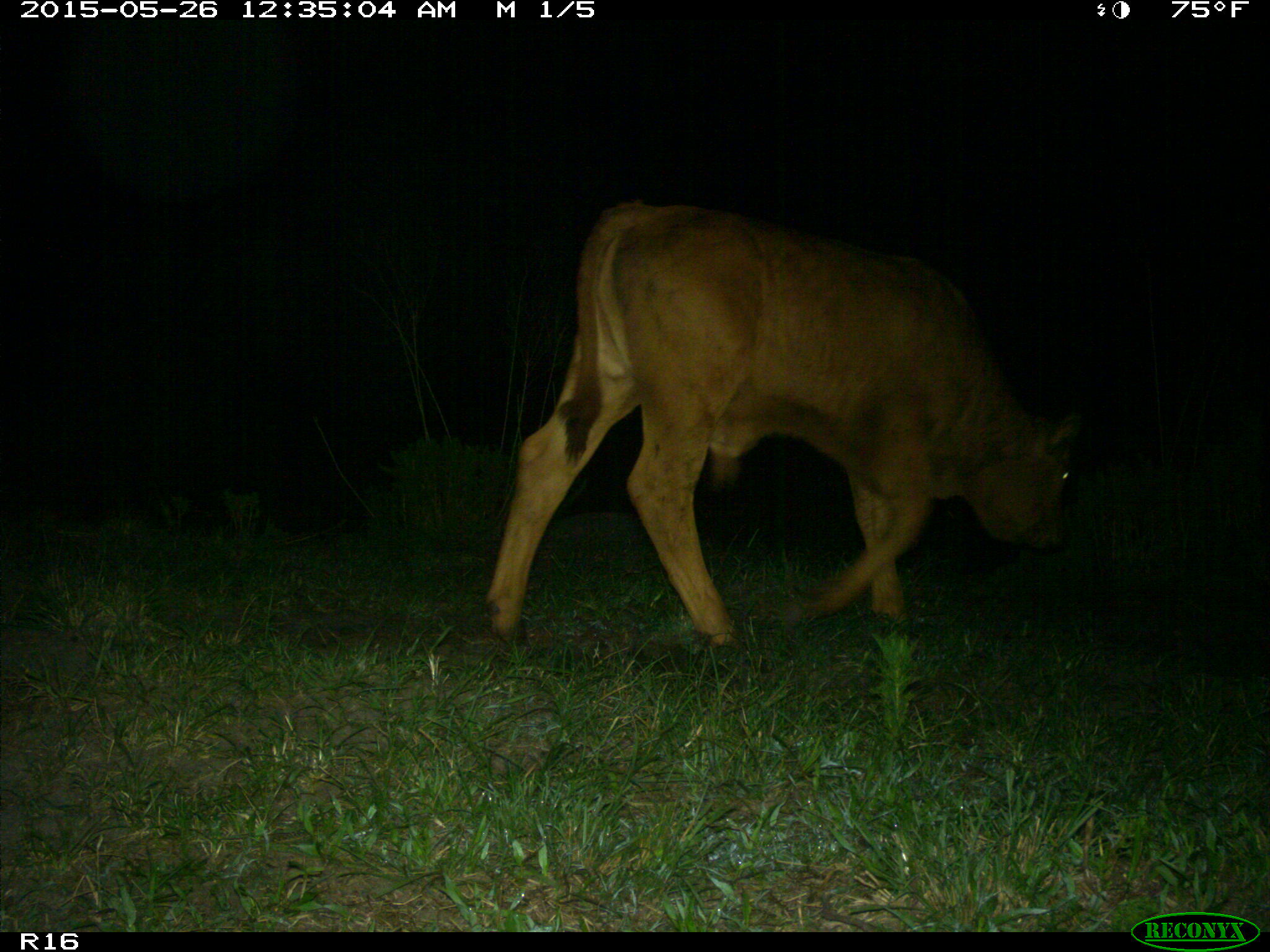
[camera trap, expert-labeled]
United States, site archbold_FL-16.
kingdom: Animalia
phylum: Chordata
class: Mammalia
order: Artiodactyla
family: Bovidae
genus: Bos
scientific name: Bos taurus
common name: domestic cow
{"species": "Bos taurus (domestic cow)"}